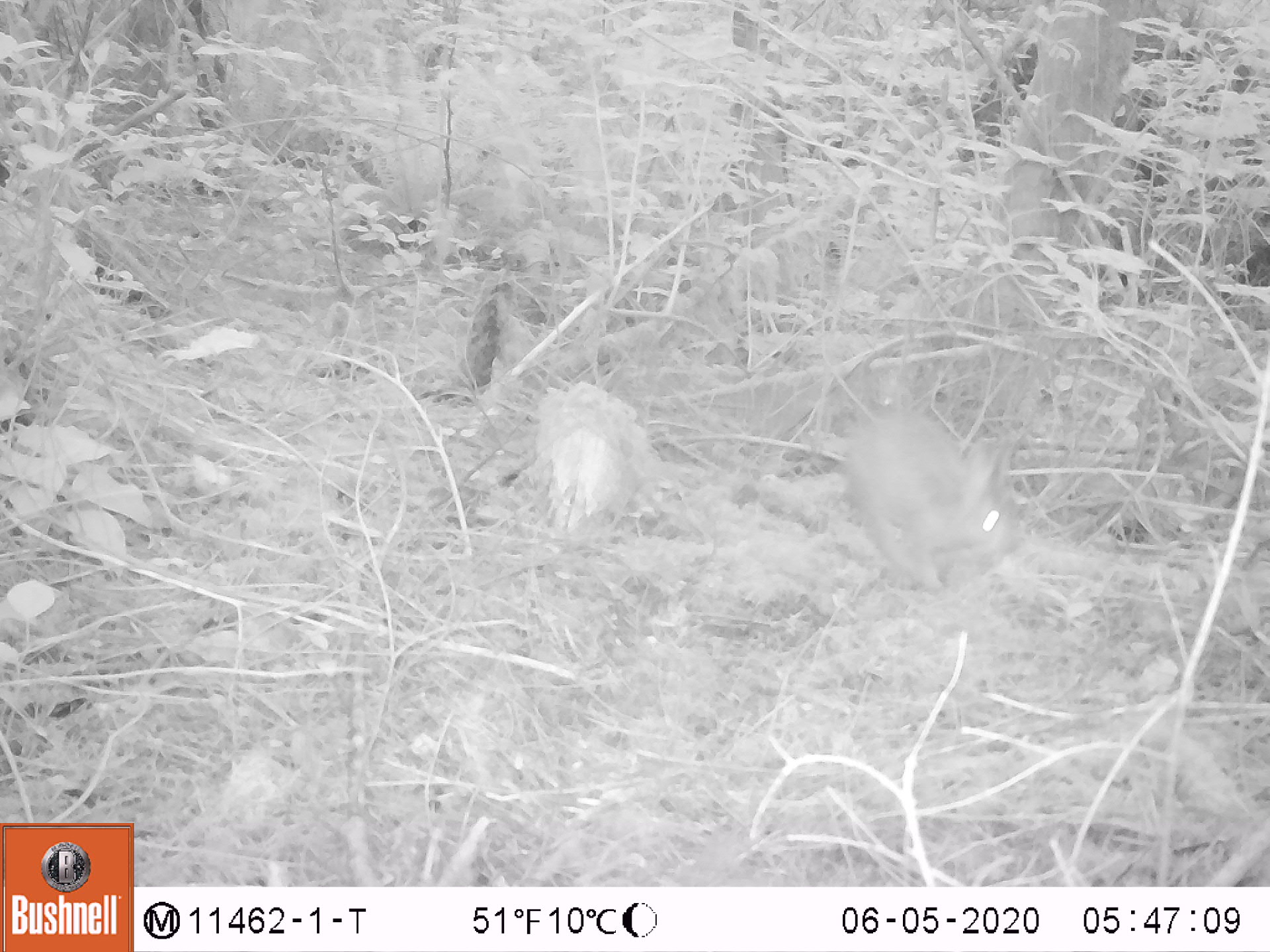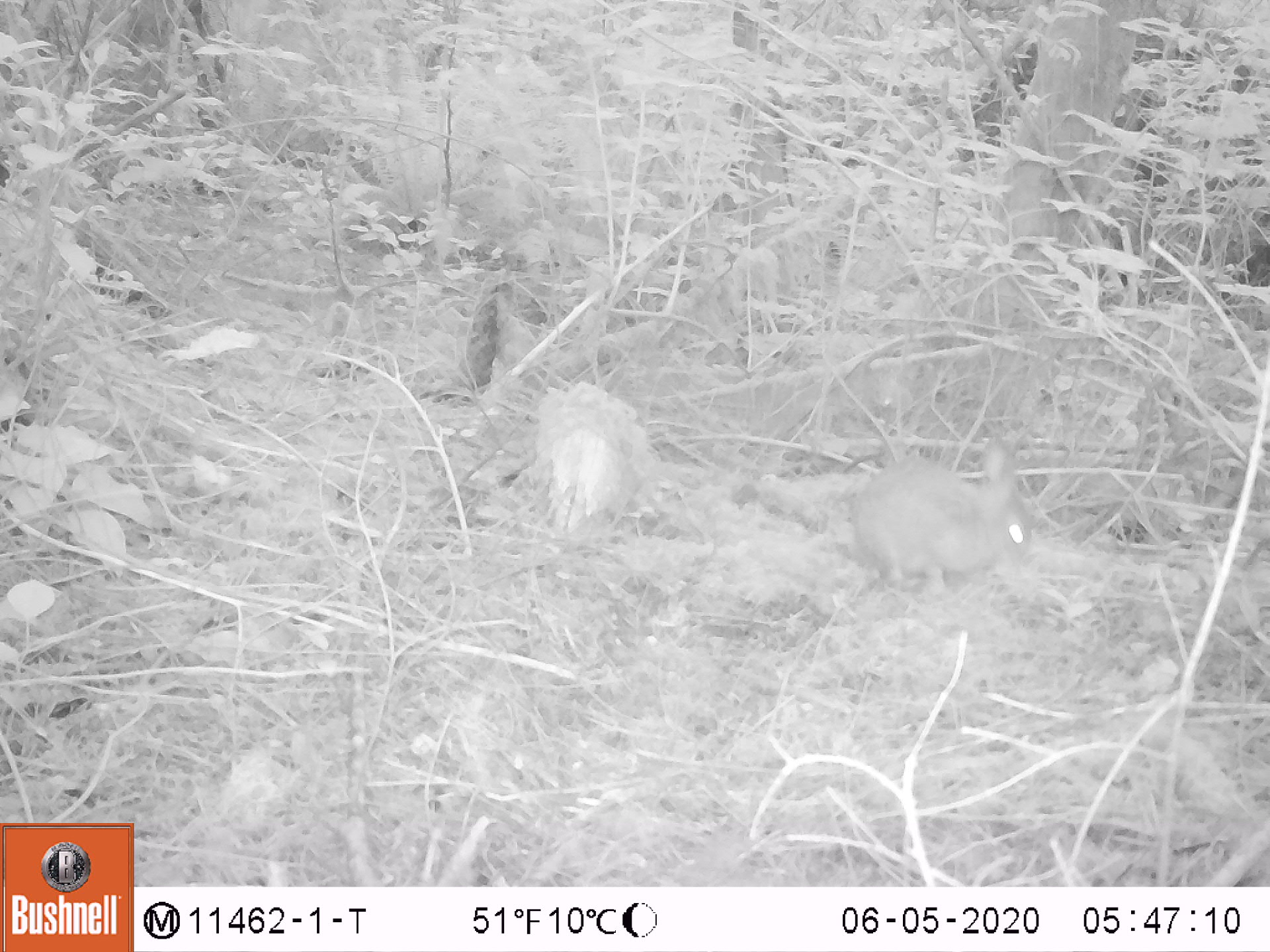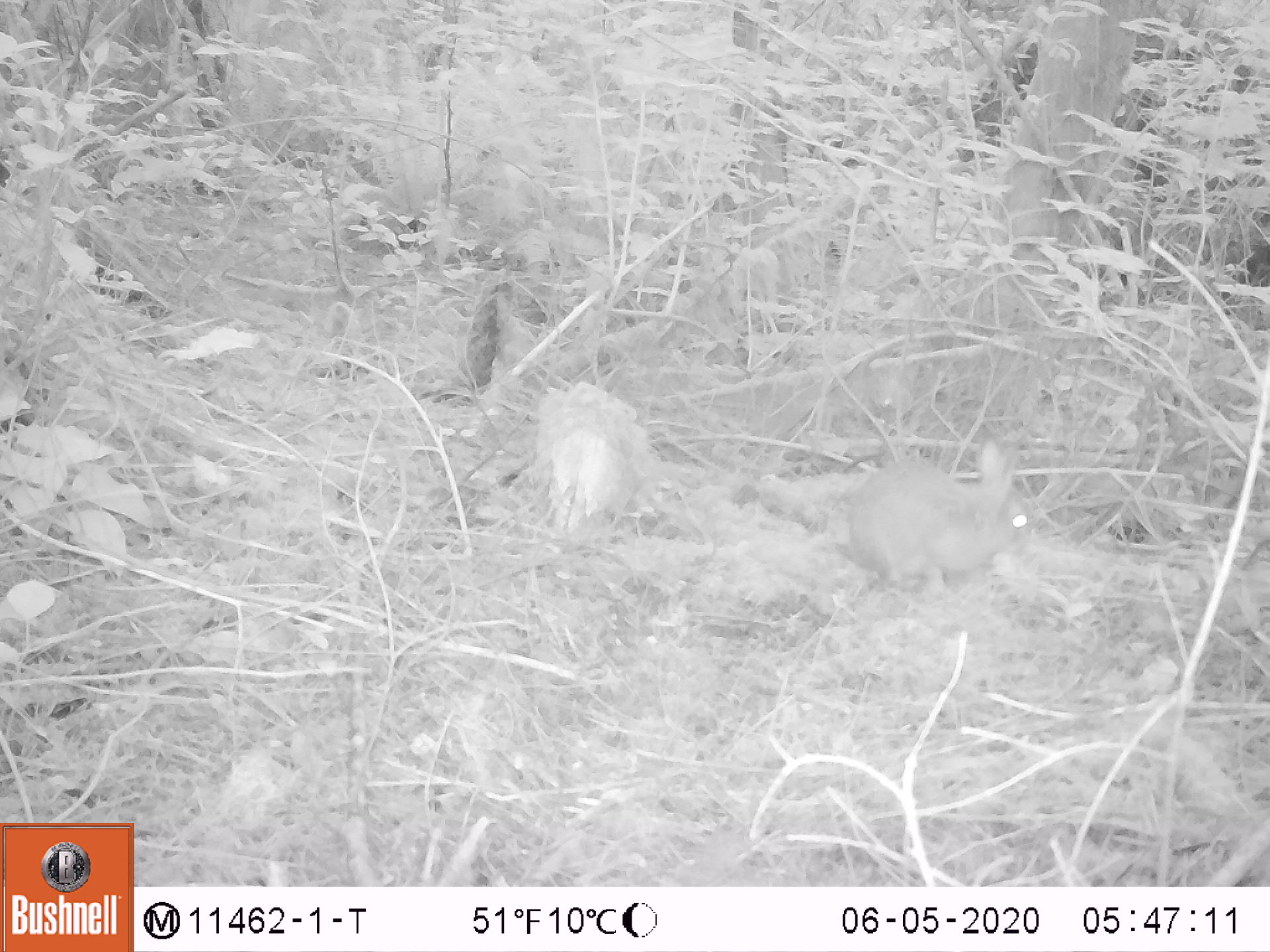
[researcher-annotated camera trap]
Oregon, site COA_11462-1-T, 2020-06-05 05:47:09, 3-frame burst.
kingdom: Animalia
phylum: Chordata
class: Mammalia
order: Lagomorpha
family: Leporidae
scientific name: Leporidae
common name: hares and rabbits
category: leporidae family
Leporidae family (hares and rabbits) (Leporidae).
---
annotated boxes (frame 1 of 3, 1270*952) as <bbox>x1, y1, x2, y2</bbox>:
leporidae family: <bbox>843, 394, 1016, 600</bbox>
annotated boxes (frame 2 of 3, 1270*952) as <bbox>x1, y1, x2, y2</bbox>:
leporidae family: <bbox>843, 434, 1044, 594</bbox>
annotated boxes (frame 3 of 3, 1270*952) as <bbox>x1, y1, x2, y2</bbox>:
leporidae family: <bbox>841, 432, 1038, 603</bbox>